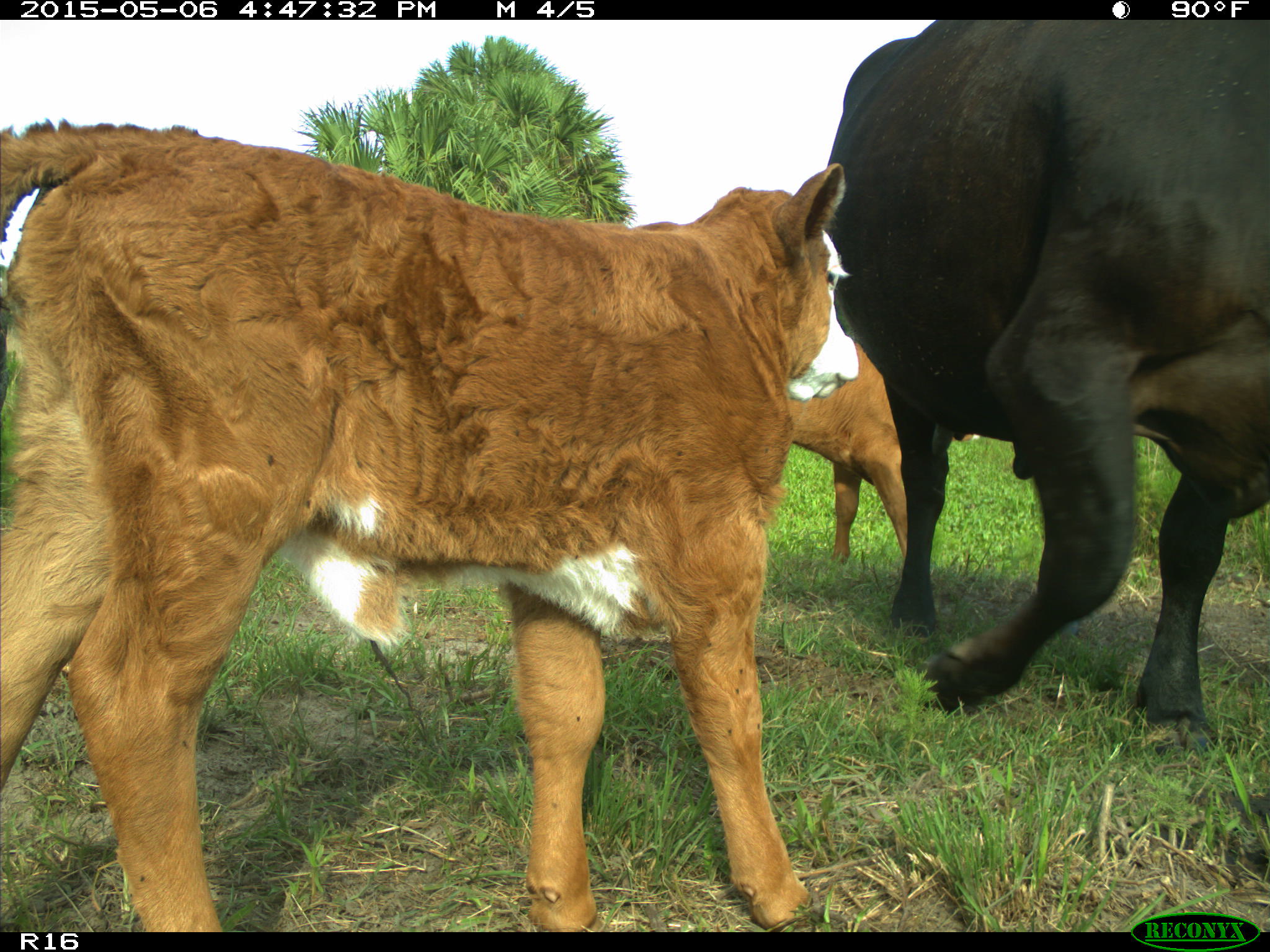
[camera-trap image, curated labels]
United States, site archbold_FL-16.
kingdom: Animalia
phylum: Chordata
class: Mammalia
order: Artiodactyla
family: Bovidae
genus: Bos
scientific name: Bos taurus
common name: domestic cow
Bos taurus (domestic cow).